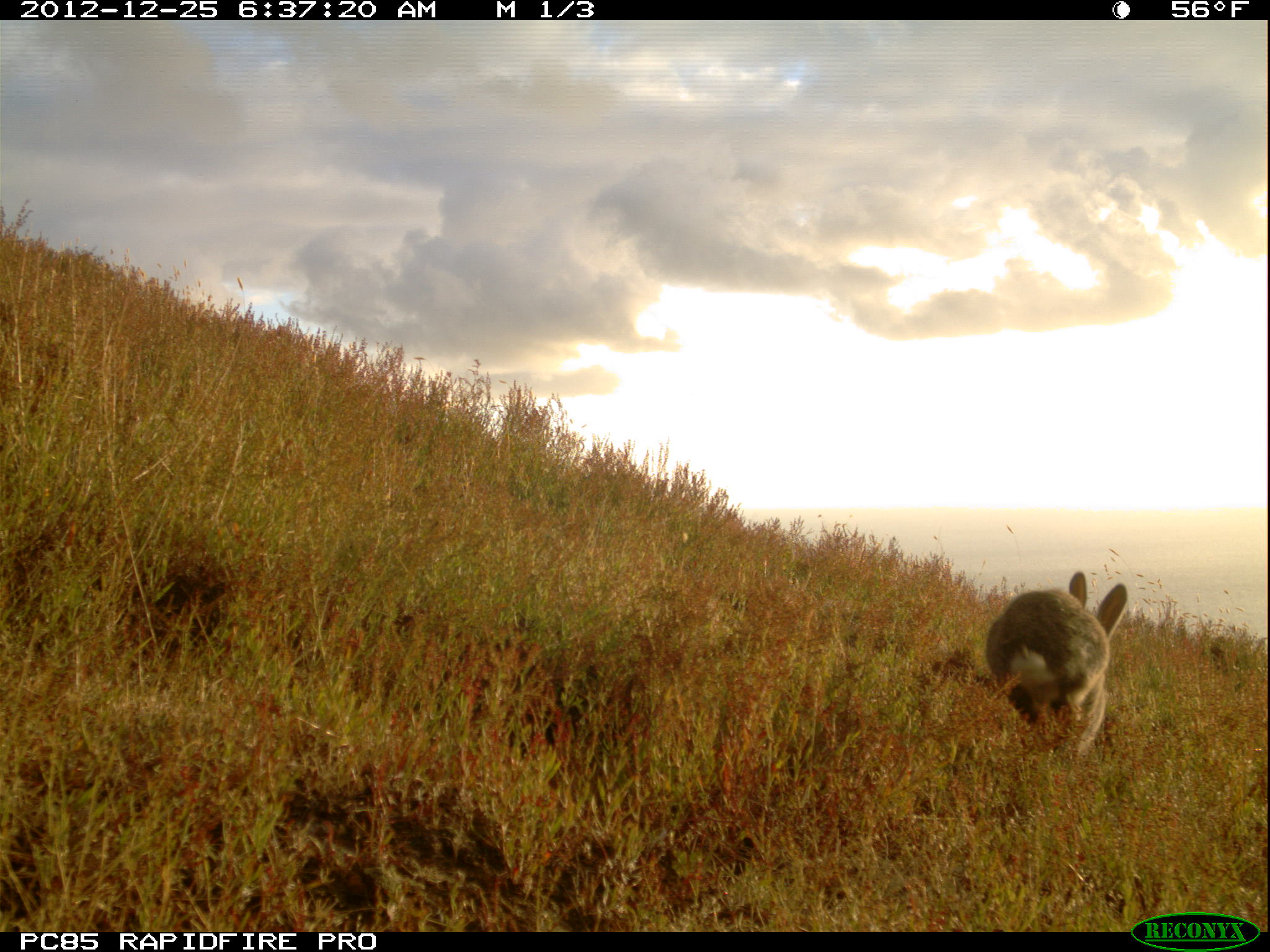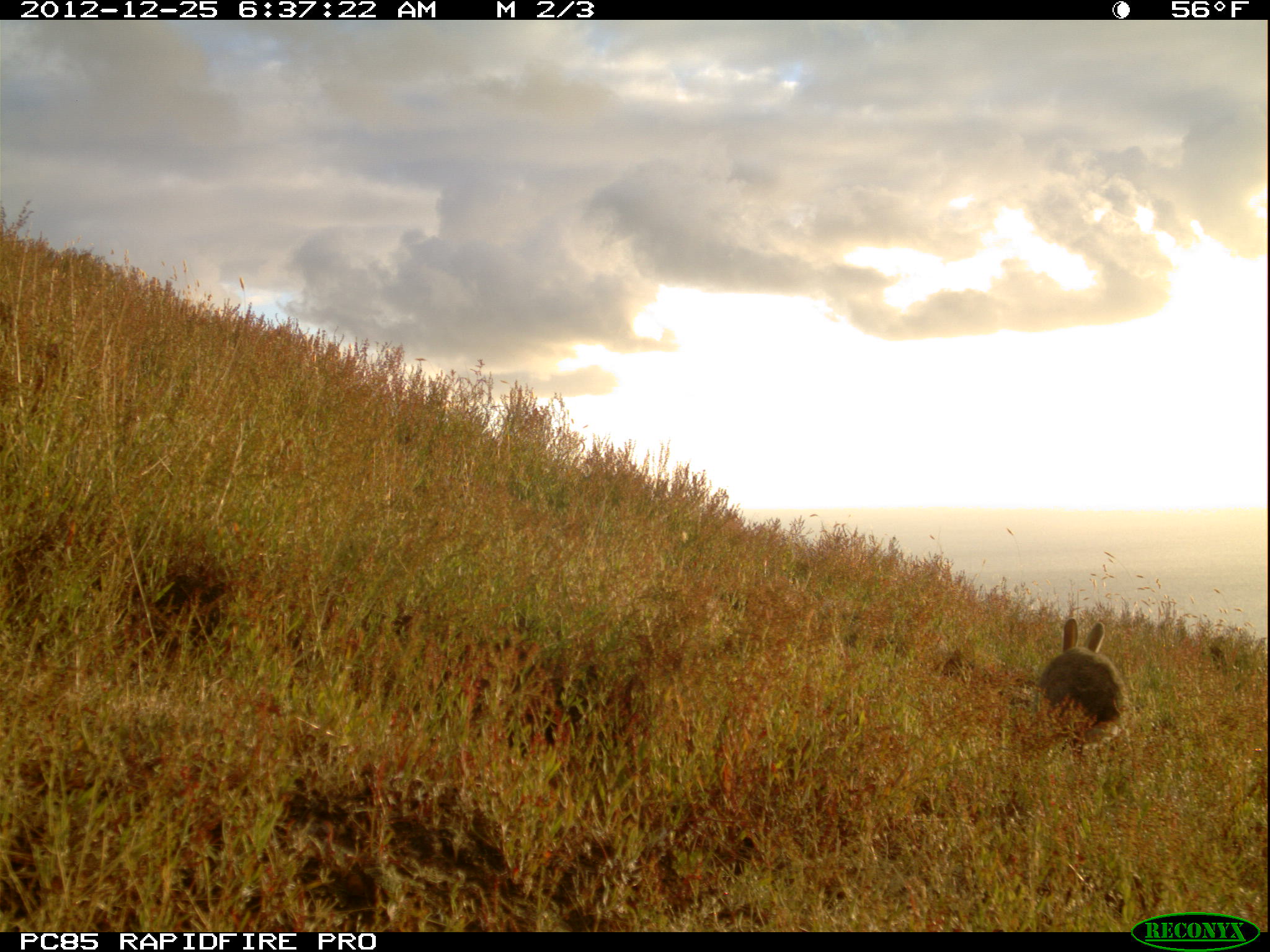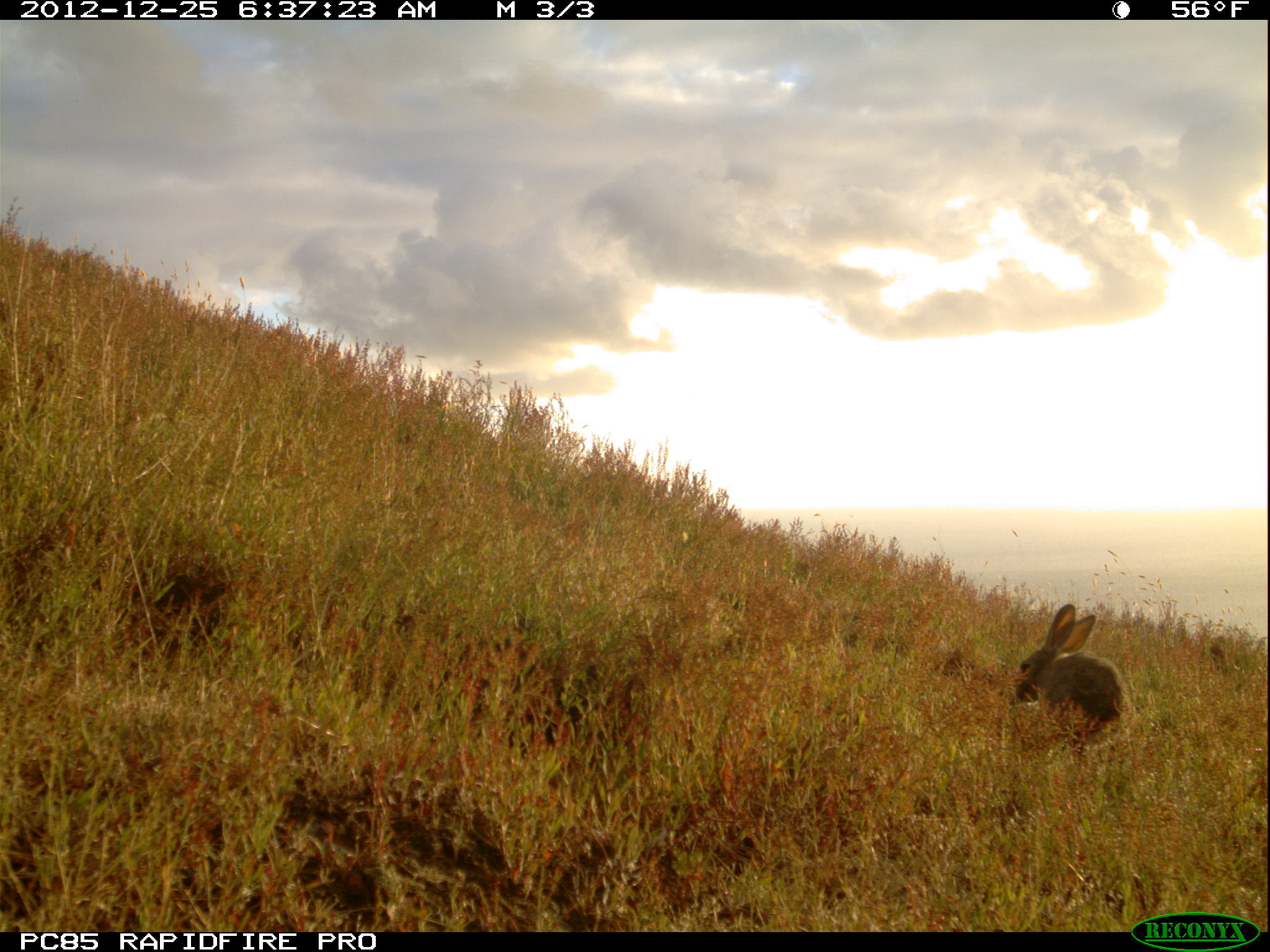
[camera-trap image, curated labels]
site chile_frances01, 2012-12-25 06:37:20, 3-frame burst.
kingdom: Animalia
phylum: Chordata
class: Mammalia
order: Lagomorpha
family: Leporidae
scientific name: Leporidae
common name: rabbits and hares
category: rabbit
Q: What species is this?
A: Rabbit (rabbits and hares) (Leporidae).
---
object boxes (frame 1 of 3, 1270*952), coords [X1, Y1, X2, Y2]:
rabbit: [983, 569, 1129, 772]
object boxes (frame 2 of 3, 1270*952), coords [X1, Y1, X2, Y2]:
rabbit: [1040, 612, 1123, 750]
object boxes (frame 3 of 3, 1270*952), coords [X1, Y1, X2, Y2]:
rabbit: [1011, 602, 1126, 758]